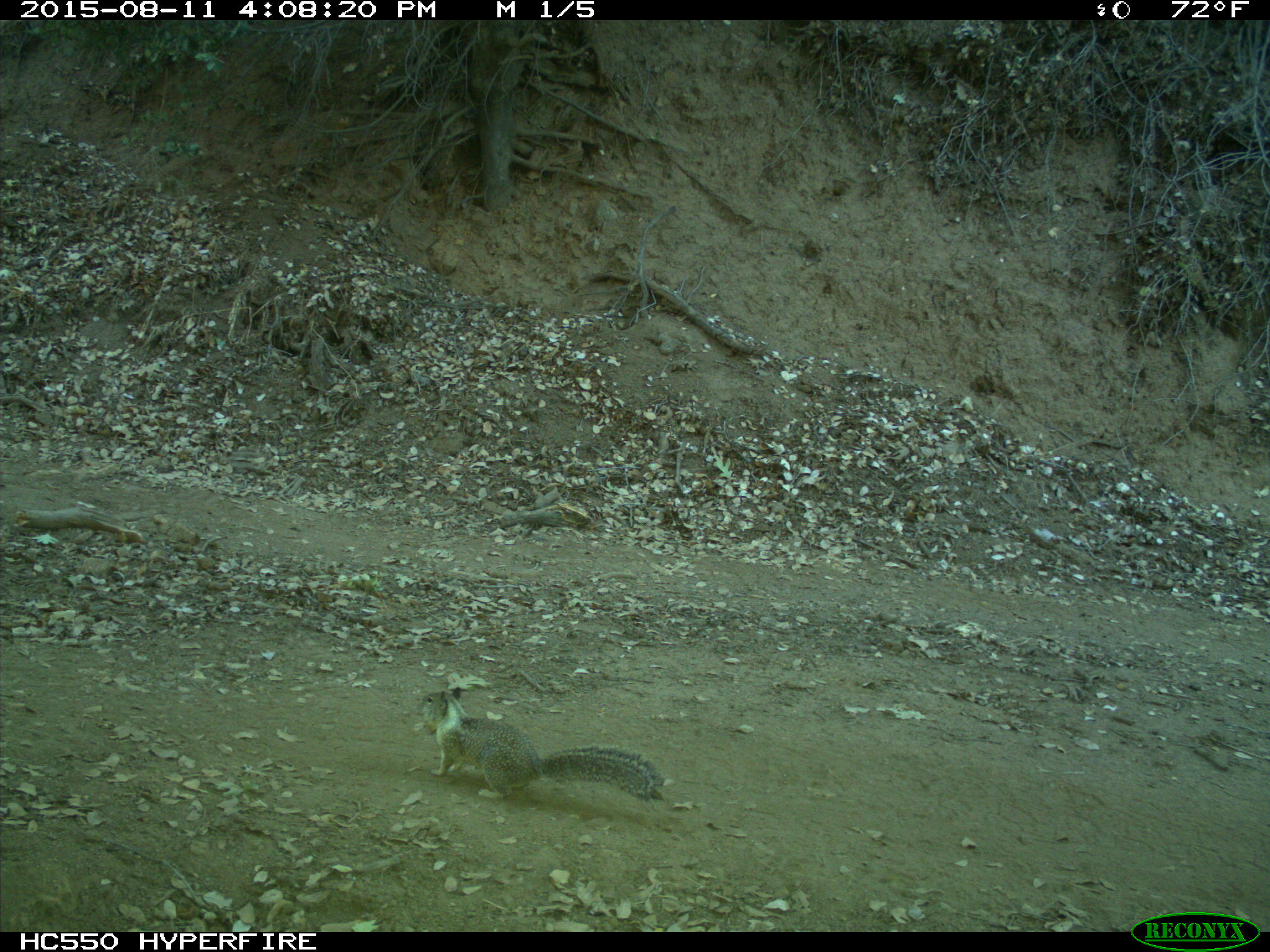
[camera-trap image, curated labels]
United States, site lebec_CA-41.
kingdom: Animalia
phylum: Chordata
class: Mammalia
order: Rodentia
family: Sciuridae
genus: Otospermophilus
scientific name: Otospermophilus beecheyi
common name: california ground squirrel